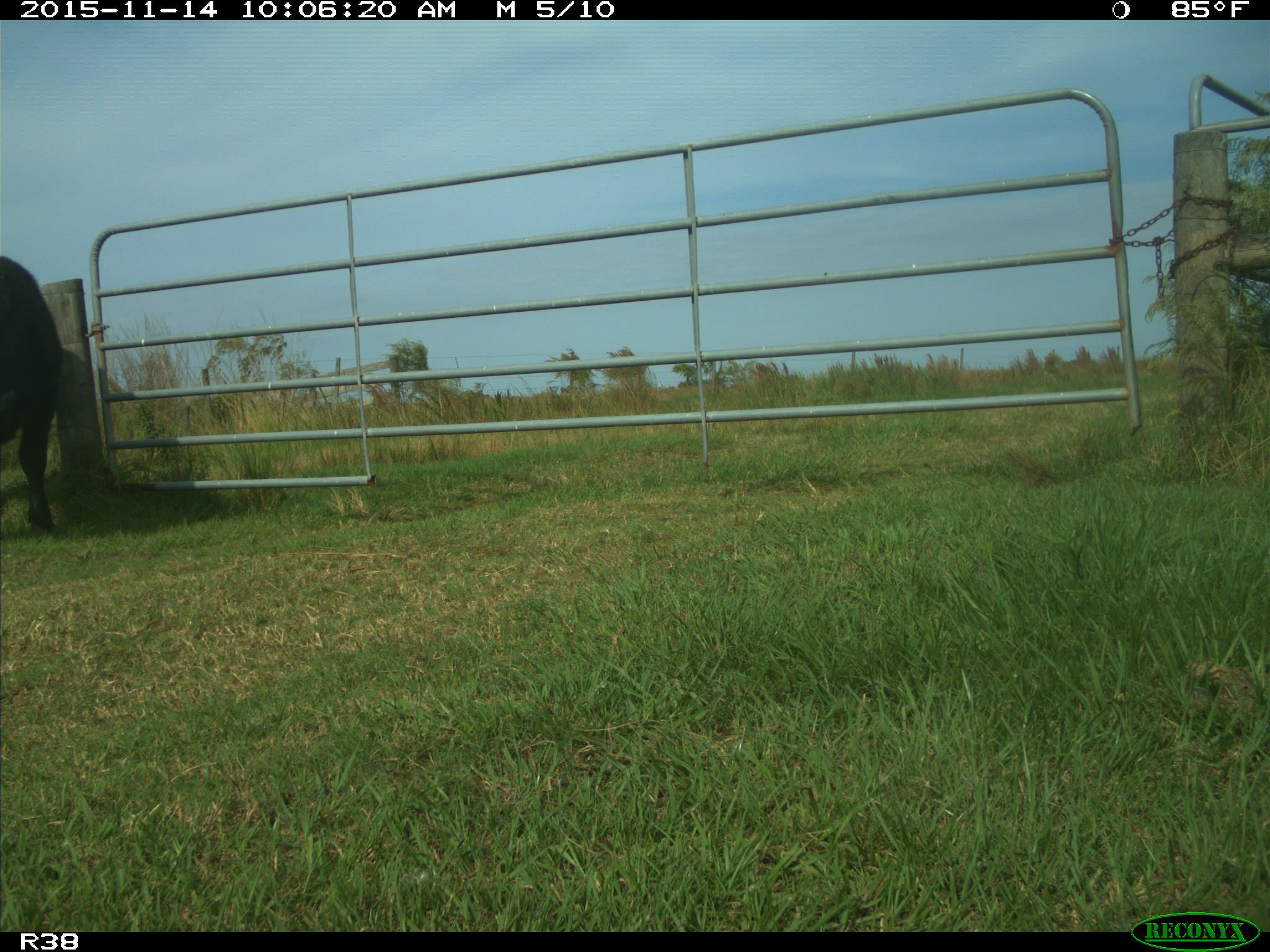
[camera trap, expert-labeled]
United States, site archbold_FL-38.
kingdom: Animalia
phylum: Chordata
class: Mammalia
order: Artiodactyla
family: Bovidae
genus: Bos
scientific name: Bos taurus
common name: domestic cow